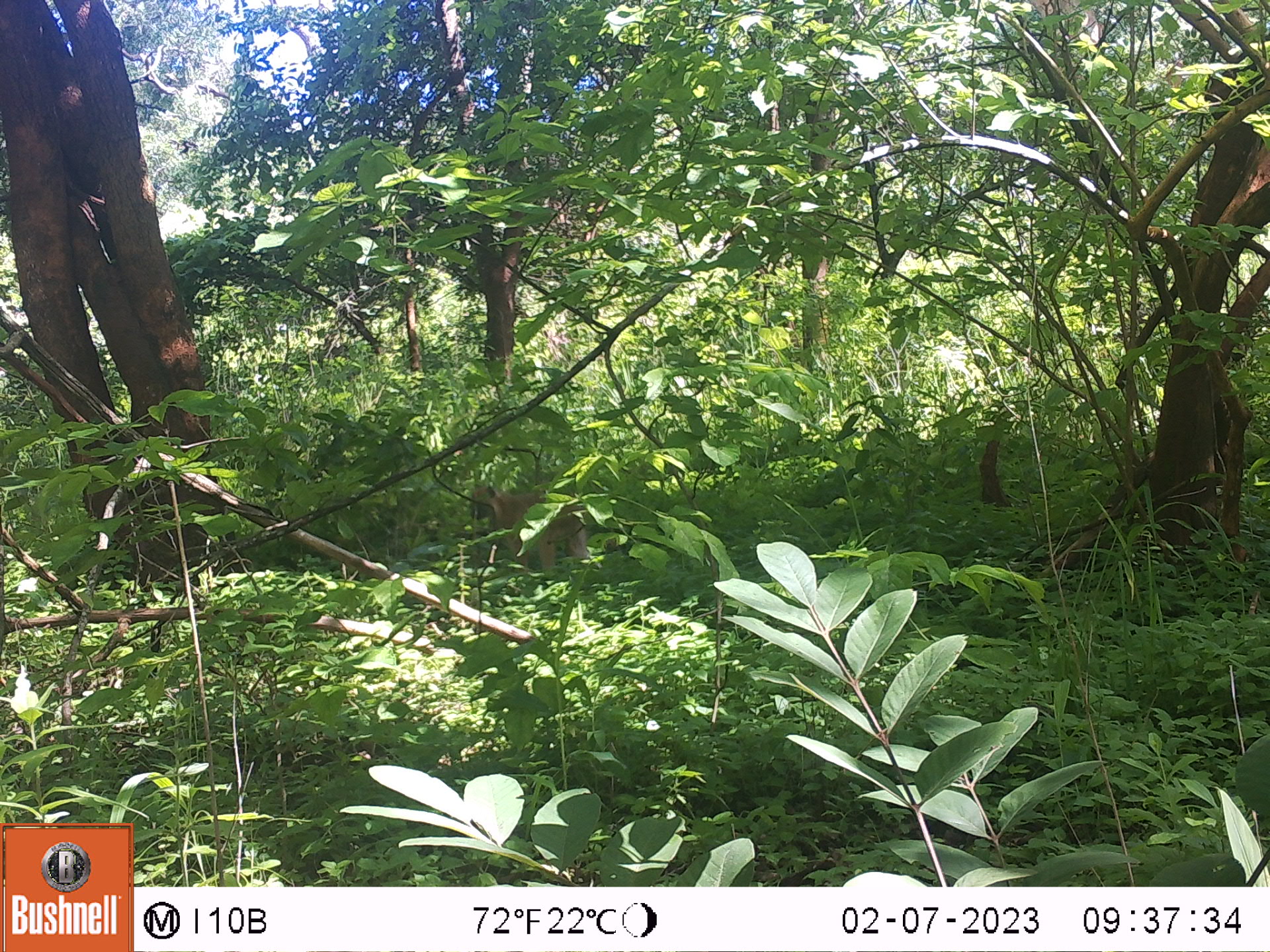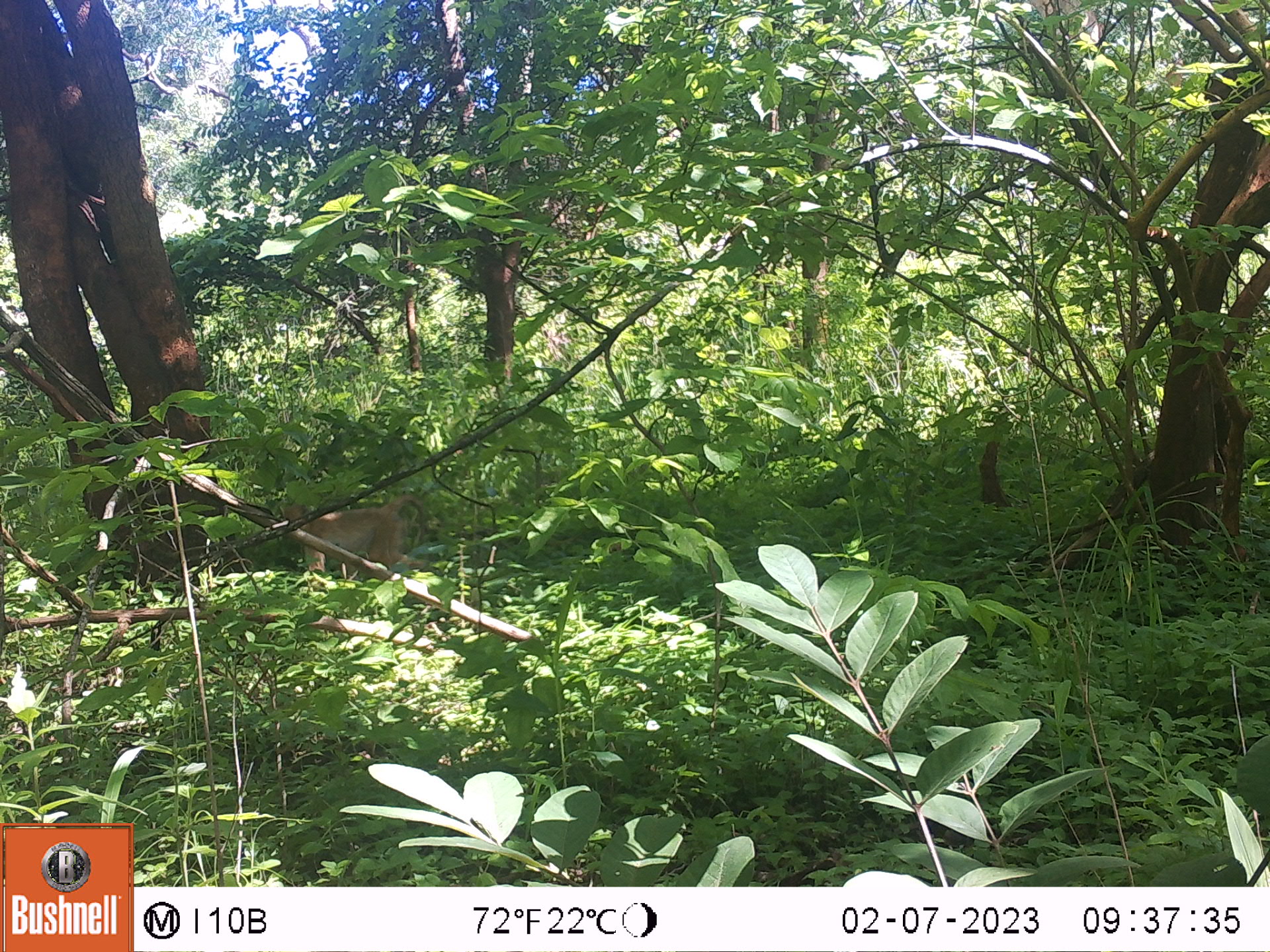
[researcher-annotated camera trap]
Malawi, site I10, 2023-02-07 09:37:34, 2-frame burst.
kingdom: Animalia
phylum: Chordata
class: Mammalia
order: Primates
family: Cercopithecidae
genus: Papio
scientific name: Papio cynocephalus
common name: yellow baboon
Yellow baboon (Papio cynocephalus), count 1.